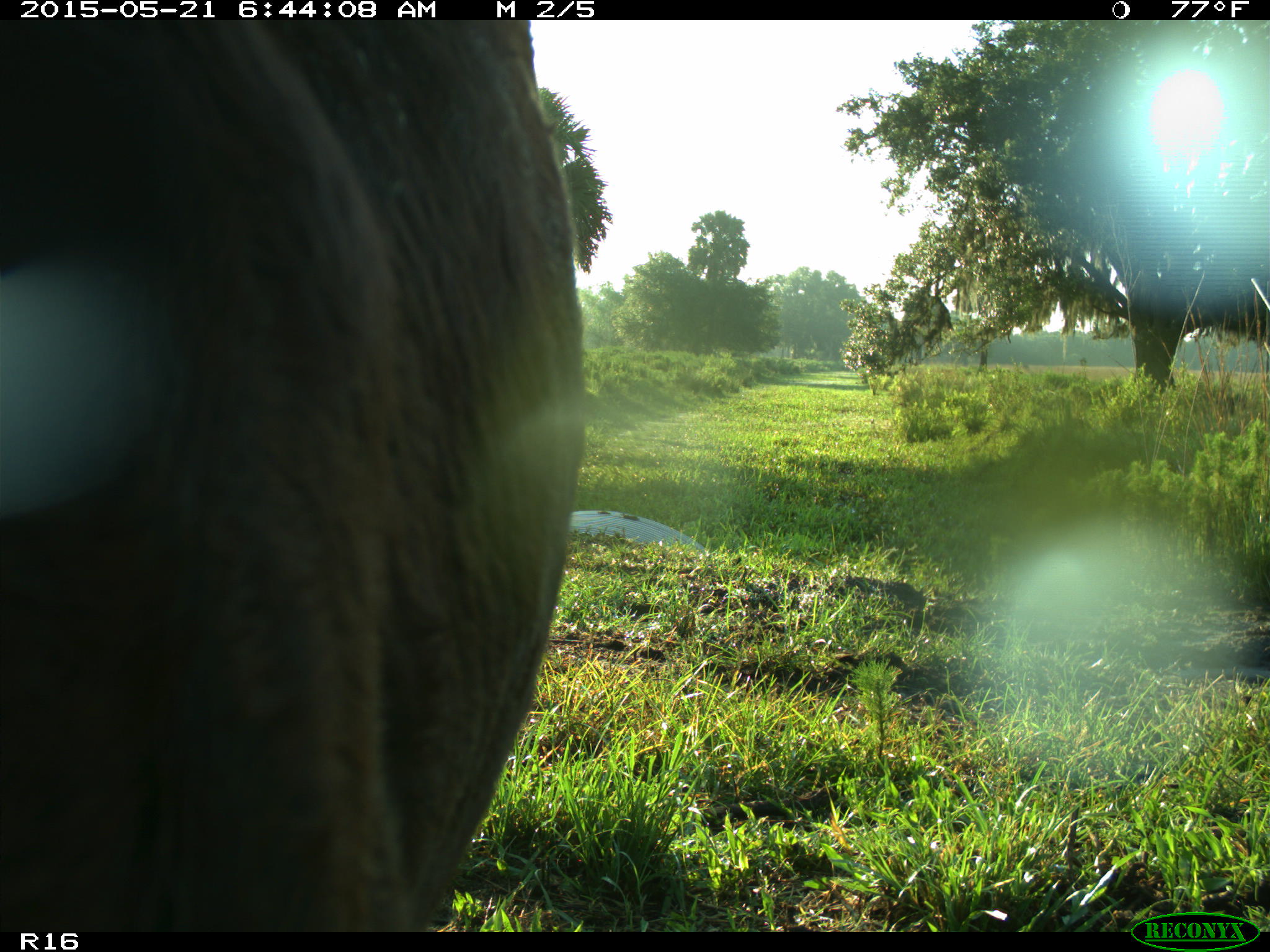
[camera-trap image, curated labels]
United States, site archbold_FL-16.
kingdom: Animalia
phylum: Chordata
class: Mammalia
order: Artiodactyla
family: Bovidae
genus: Bos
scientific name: Bos taurus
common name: domestic cow